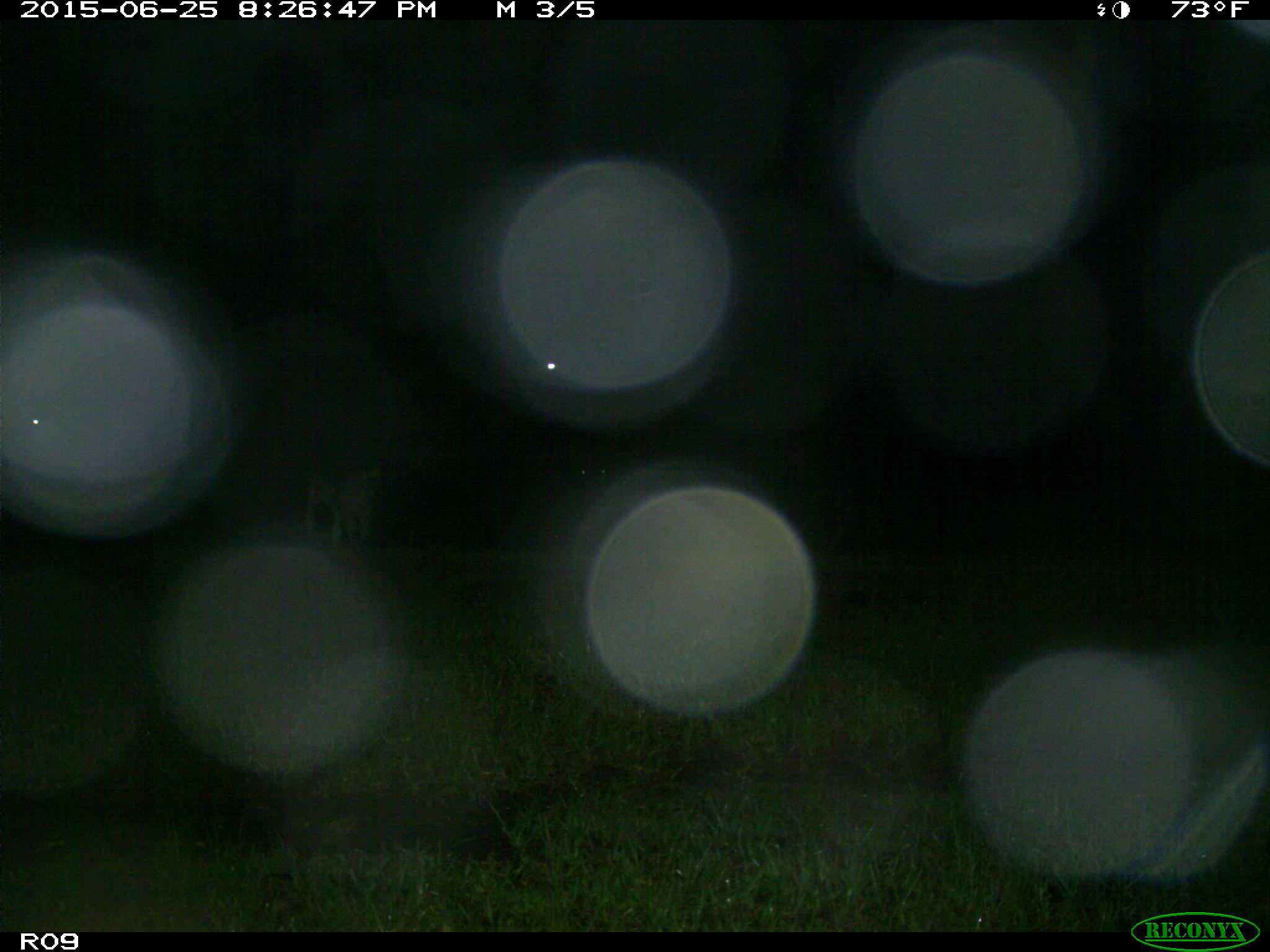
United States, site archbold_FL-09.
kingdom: Animalia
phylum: Chordata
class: Mammalia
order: Artiodactyla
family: Bovidae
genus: Bos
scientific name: Bos taurus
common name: domestic cow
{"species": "Bos taurus (domestic cow)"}